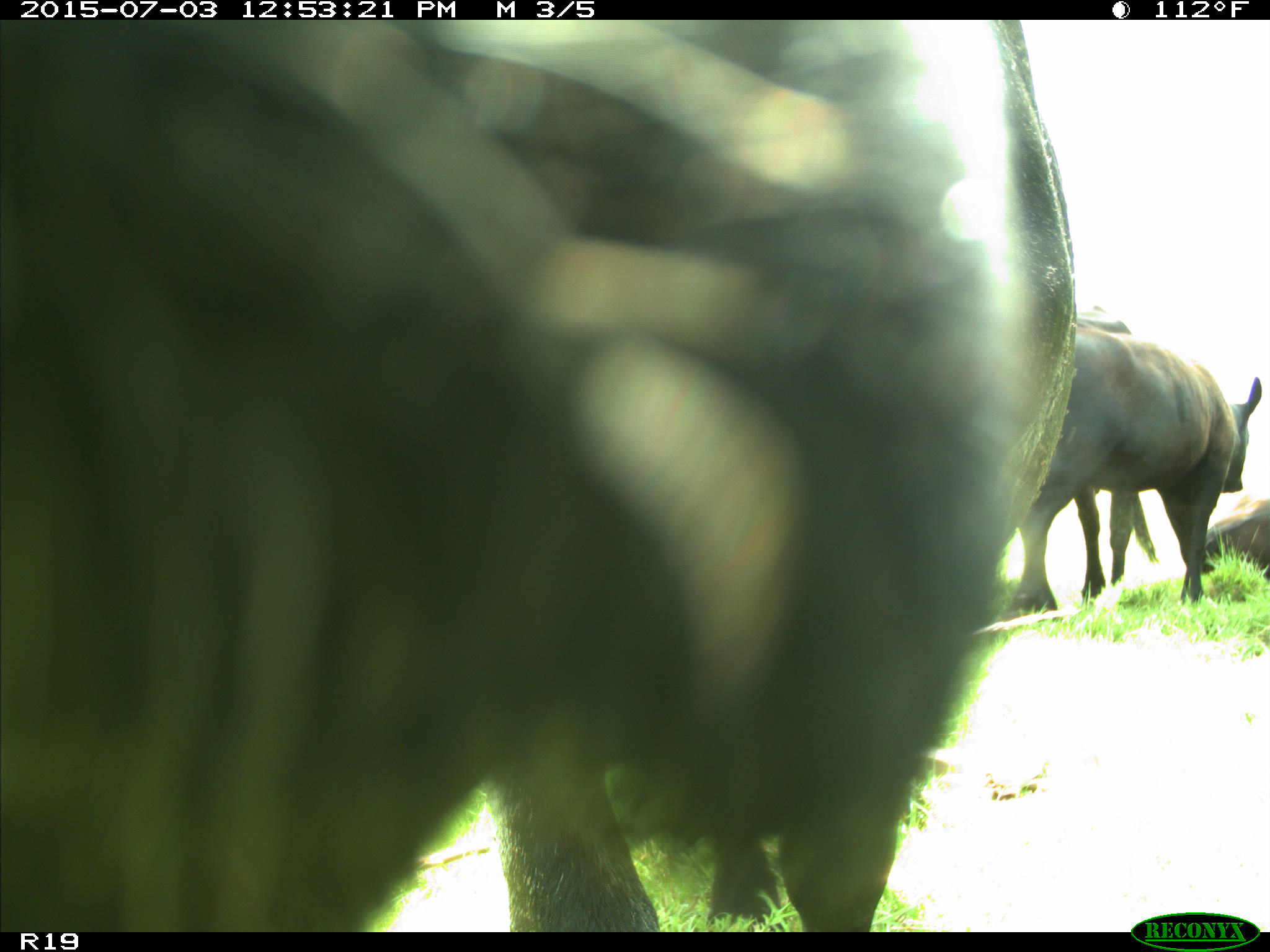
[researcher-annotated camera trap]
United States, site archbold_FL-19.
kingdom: Animalia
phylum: Chordata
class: Mammalia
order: Artiodactyla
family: Bovidae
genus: Bos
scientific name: Bos taurus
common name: domestic cow